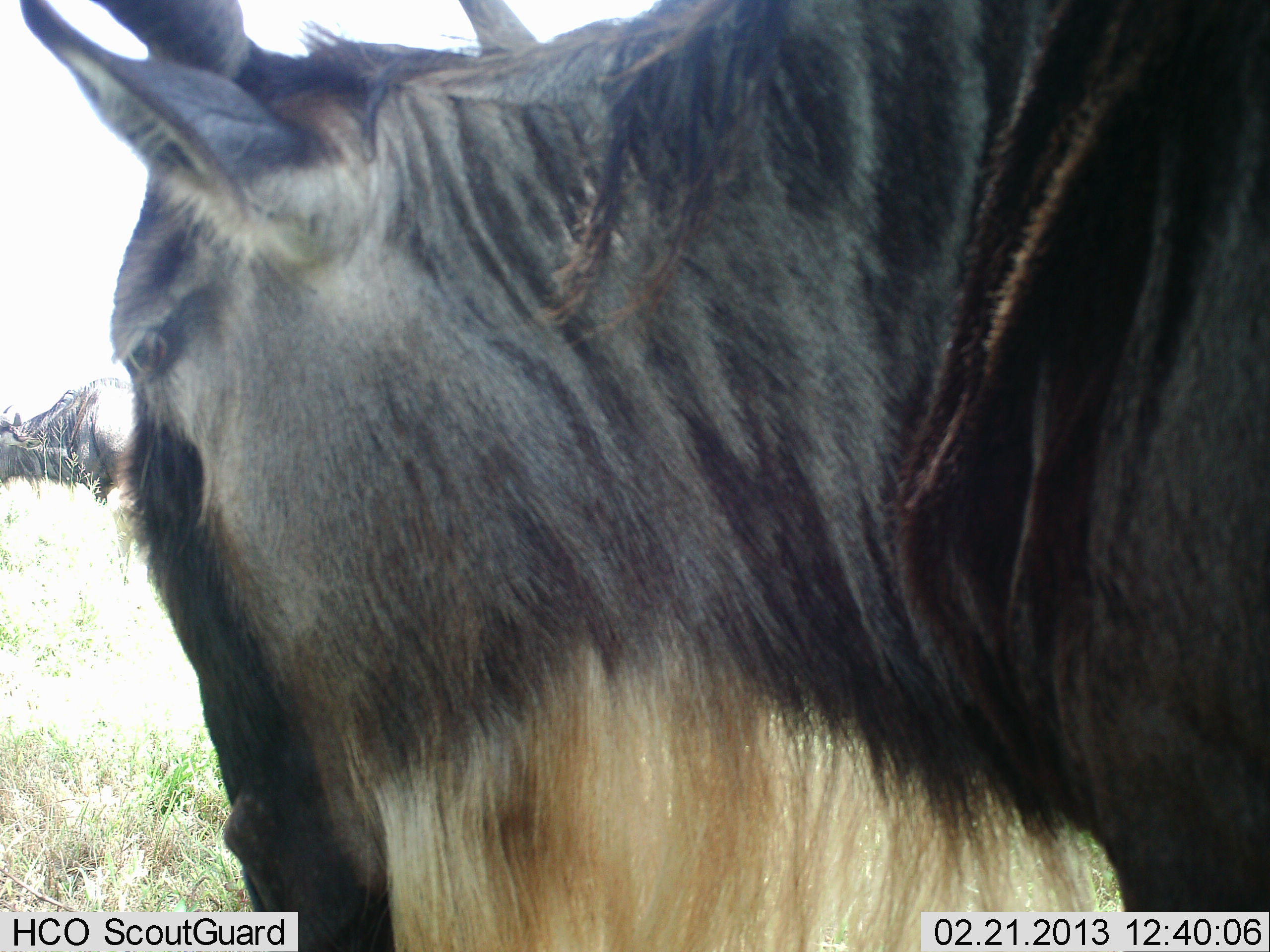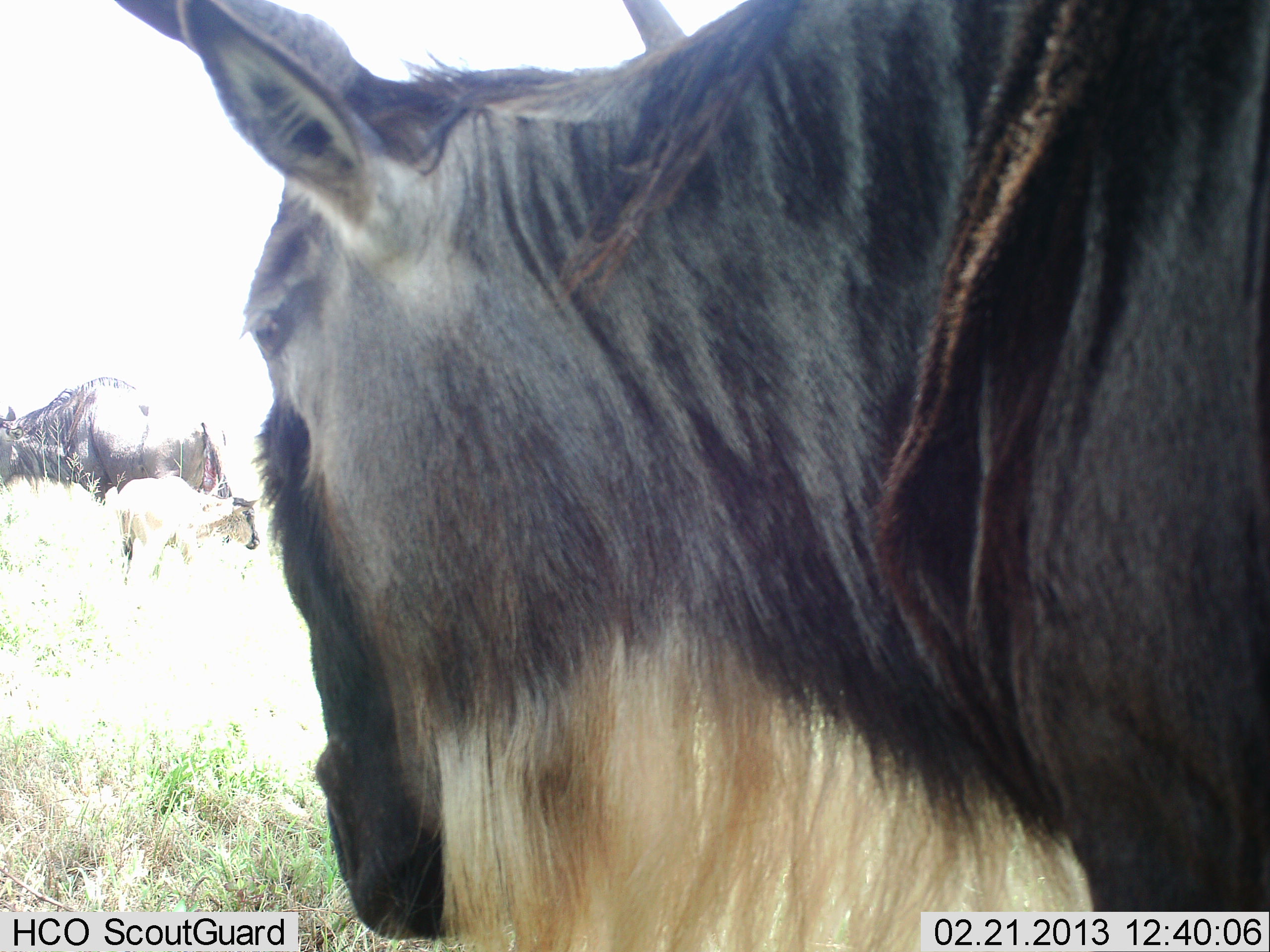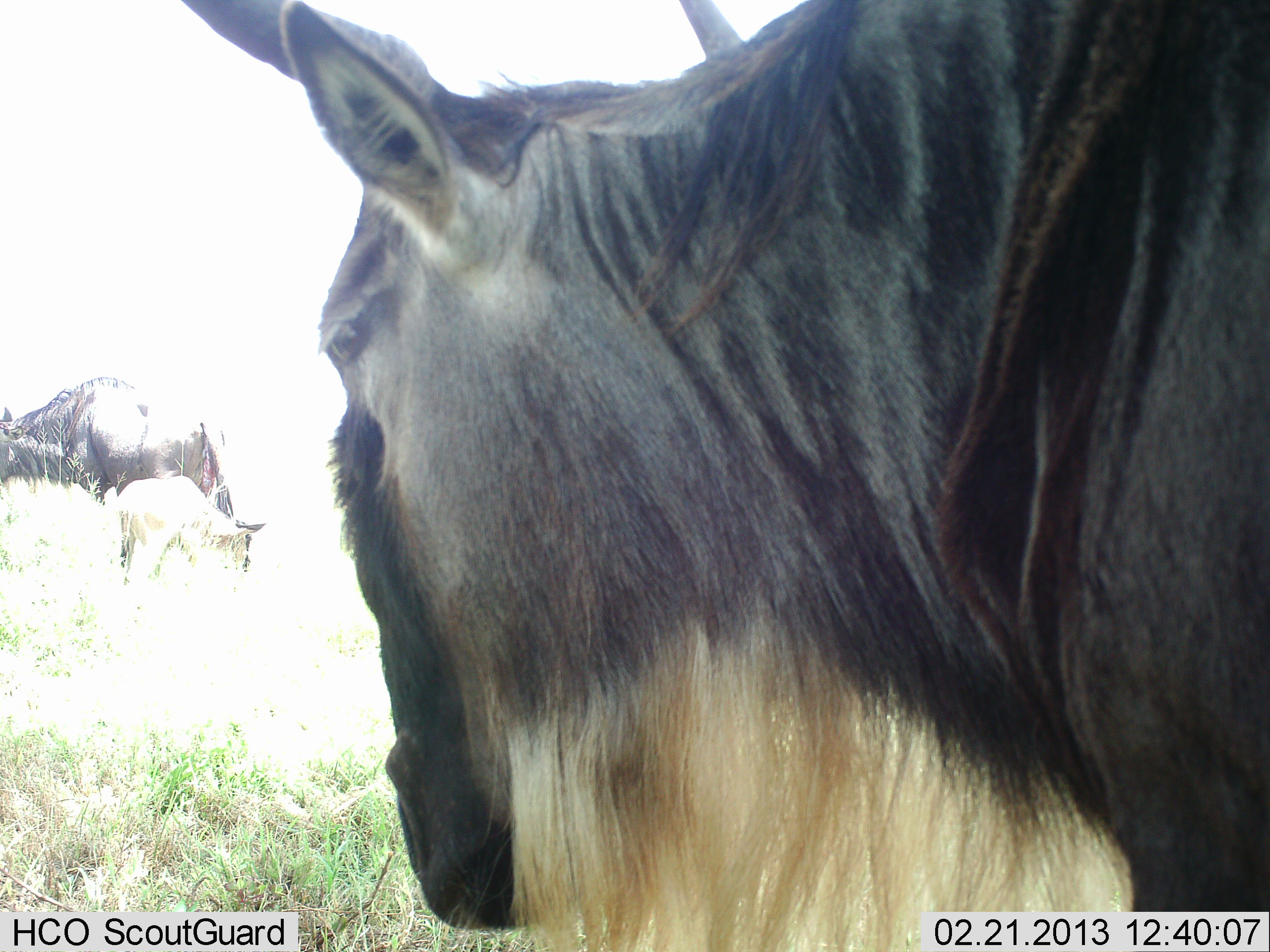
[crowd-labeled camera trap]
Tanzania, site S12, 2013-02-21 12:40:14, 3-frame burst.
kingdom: Animalia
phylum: Chordata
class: Mammalia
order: Artiodactyla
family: Bovidae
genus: Connochaetes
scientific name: Connochaetes taurinus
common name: blue wildebeest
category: wildebeest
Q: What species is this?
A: Wildebeest (blue wildebeest) (Connochaetes taurinus).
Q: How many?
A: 2.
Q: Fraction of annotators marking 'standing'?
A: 79%.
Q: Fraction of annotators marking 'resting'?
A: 7%.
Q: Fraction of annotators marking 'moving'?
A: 14%.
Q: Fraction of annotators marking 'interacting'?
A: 3%.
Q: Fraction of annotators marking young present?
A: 34%.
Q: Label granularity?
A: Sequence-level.